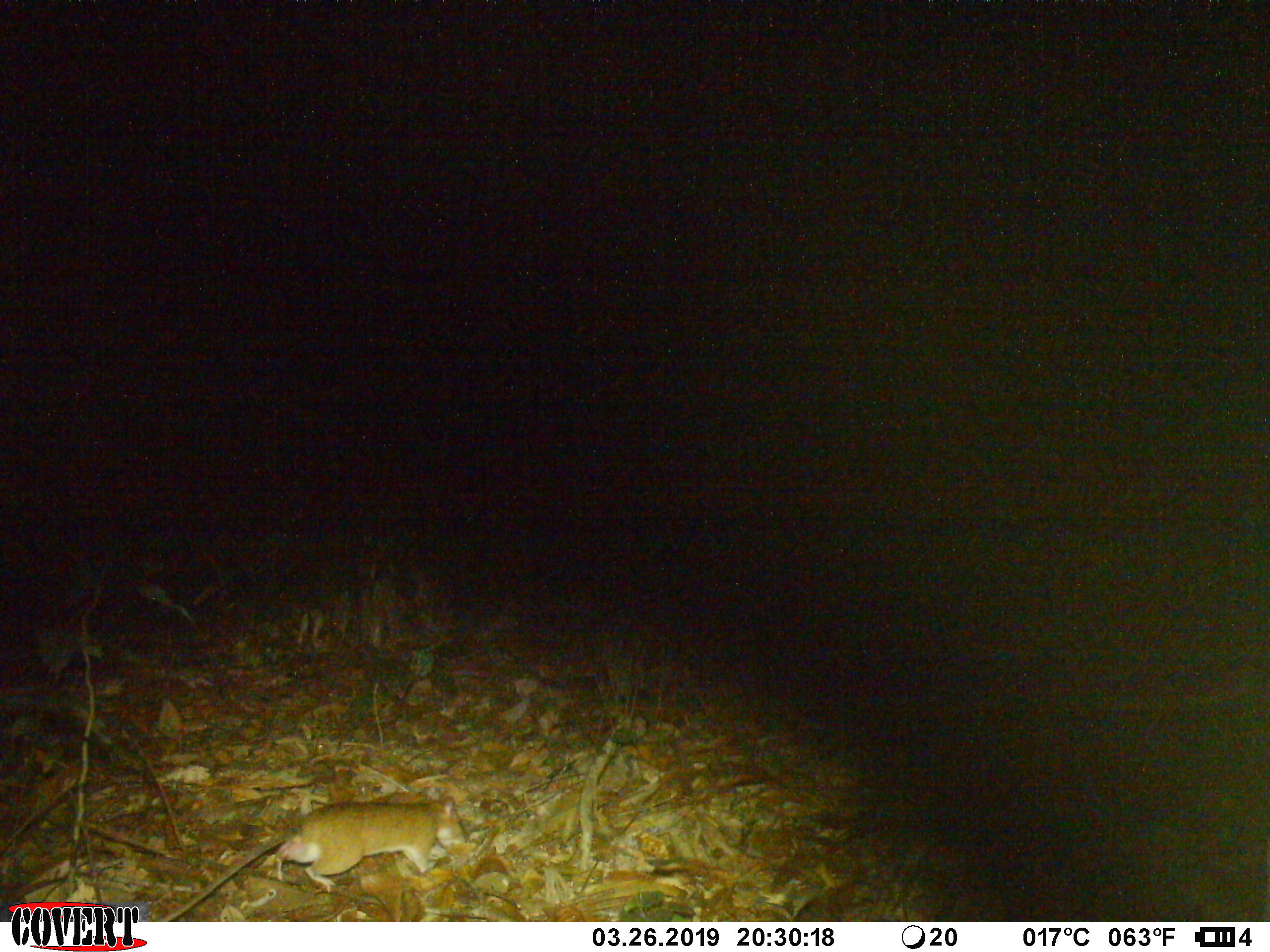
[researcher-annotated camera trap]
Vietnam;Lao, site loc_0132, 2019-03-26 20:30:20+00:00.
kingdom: Animalia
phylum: Chordata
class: Mammalia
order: Rodentia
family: Muridae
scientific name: Muridae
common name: old-world mice and rats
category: unidentified murid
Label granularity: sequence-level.